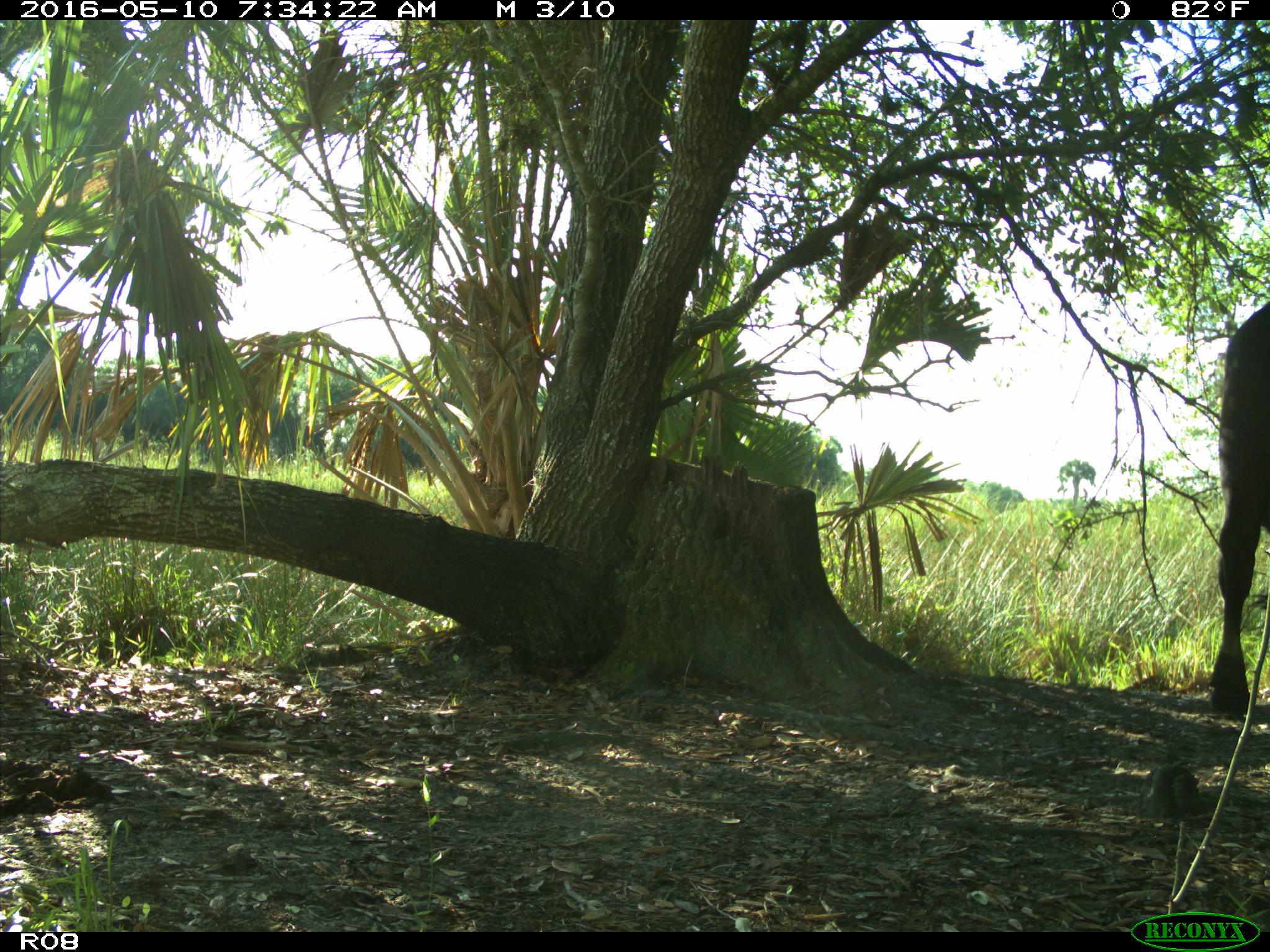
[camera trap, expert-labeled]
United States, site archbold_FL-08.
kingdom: Animalia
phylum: Chordata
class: Mammalia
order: Artiodactyla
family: Bovidae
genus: Bos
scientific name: Bos taurus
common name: domestic cow